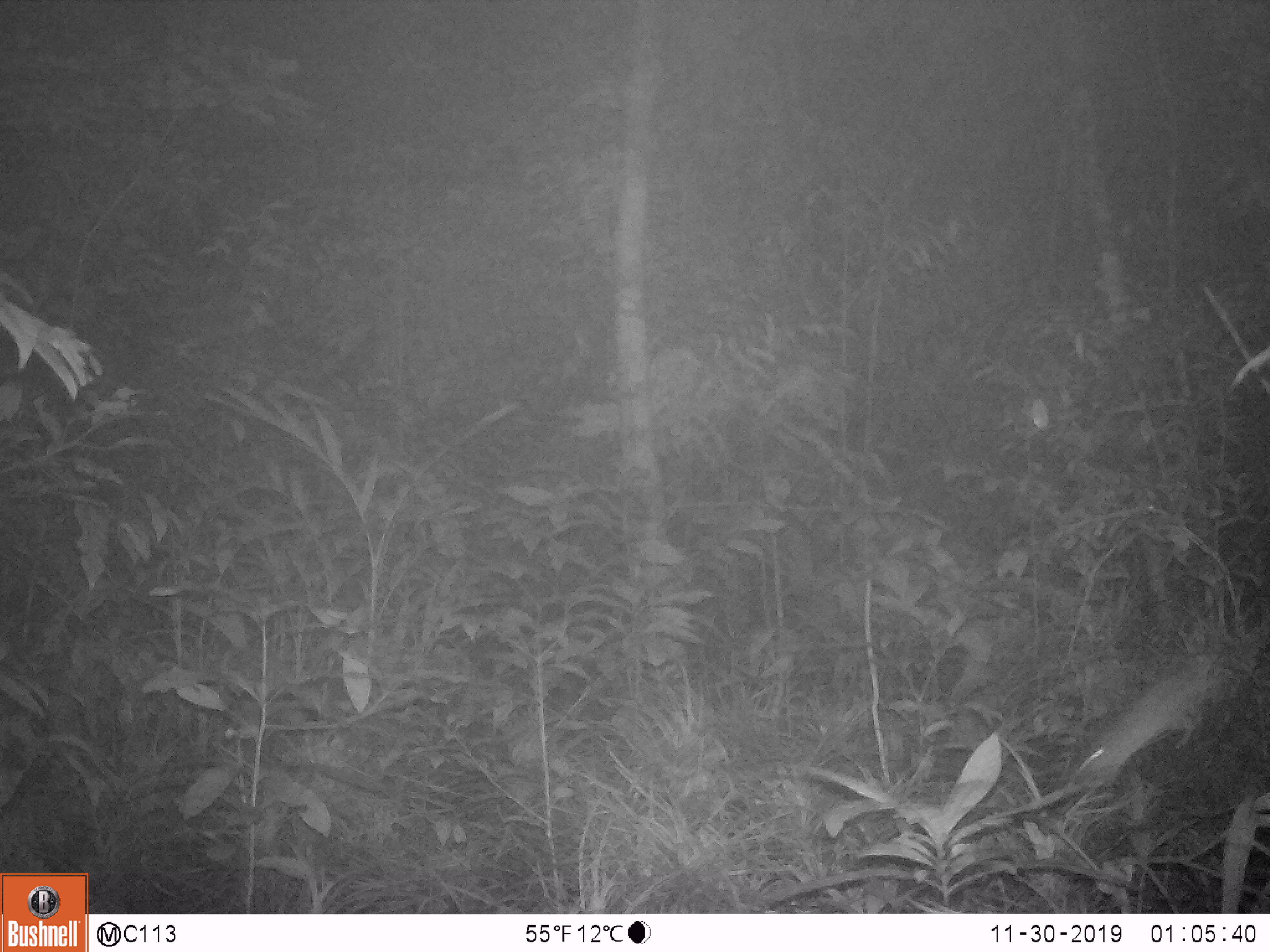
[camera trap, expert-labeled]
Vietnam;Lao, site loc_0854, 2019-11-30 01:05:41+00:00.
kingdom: Animalia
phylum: Chordata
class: Mammalia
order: Rodentia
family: Muridae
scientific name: Muridae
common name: old-world mice and rats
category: unidentified murid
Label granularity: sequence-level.